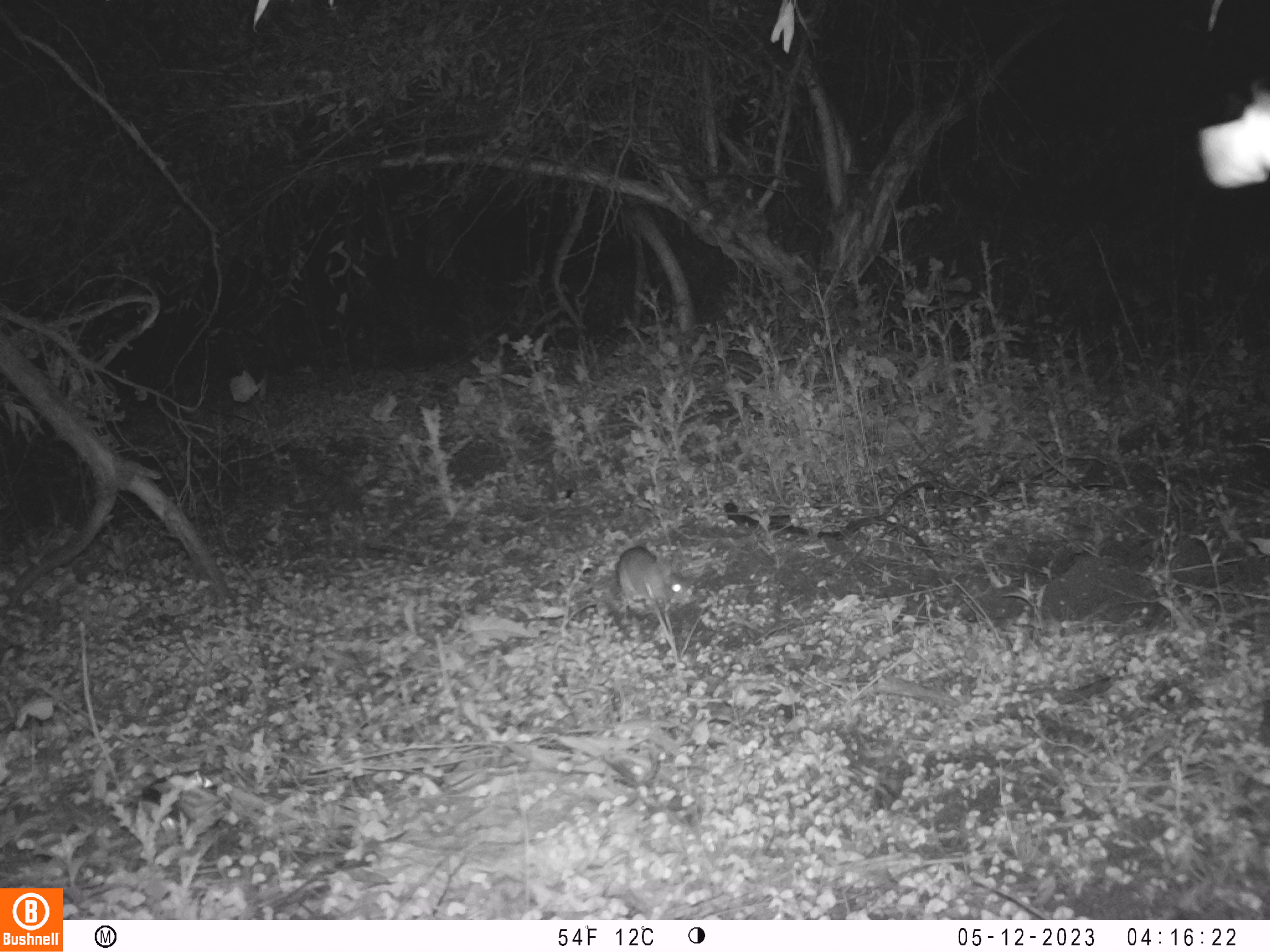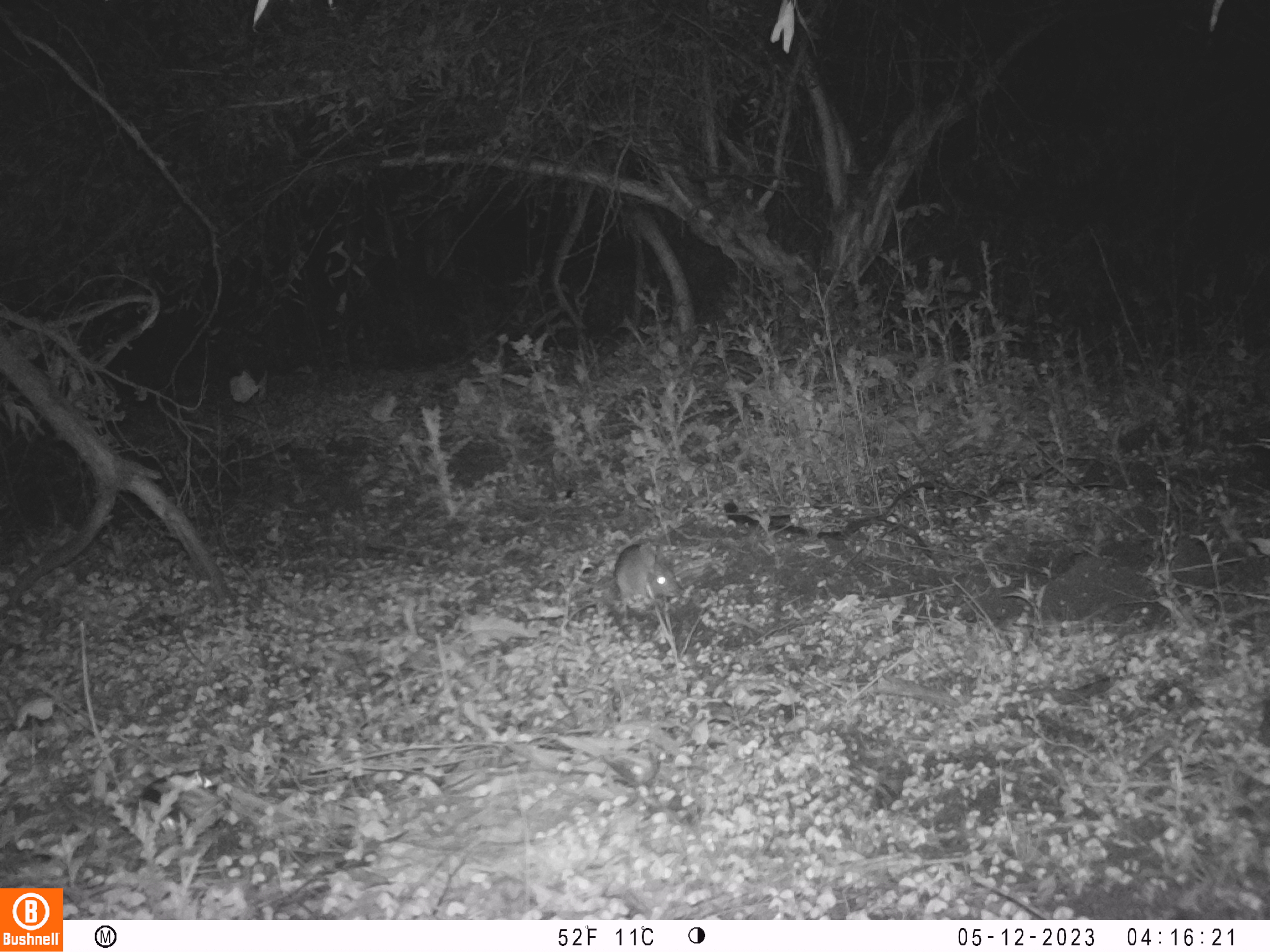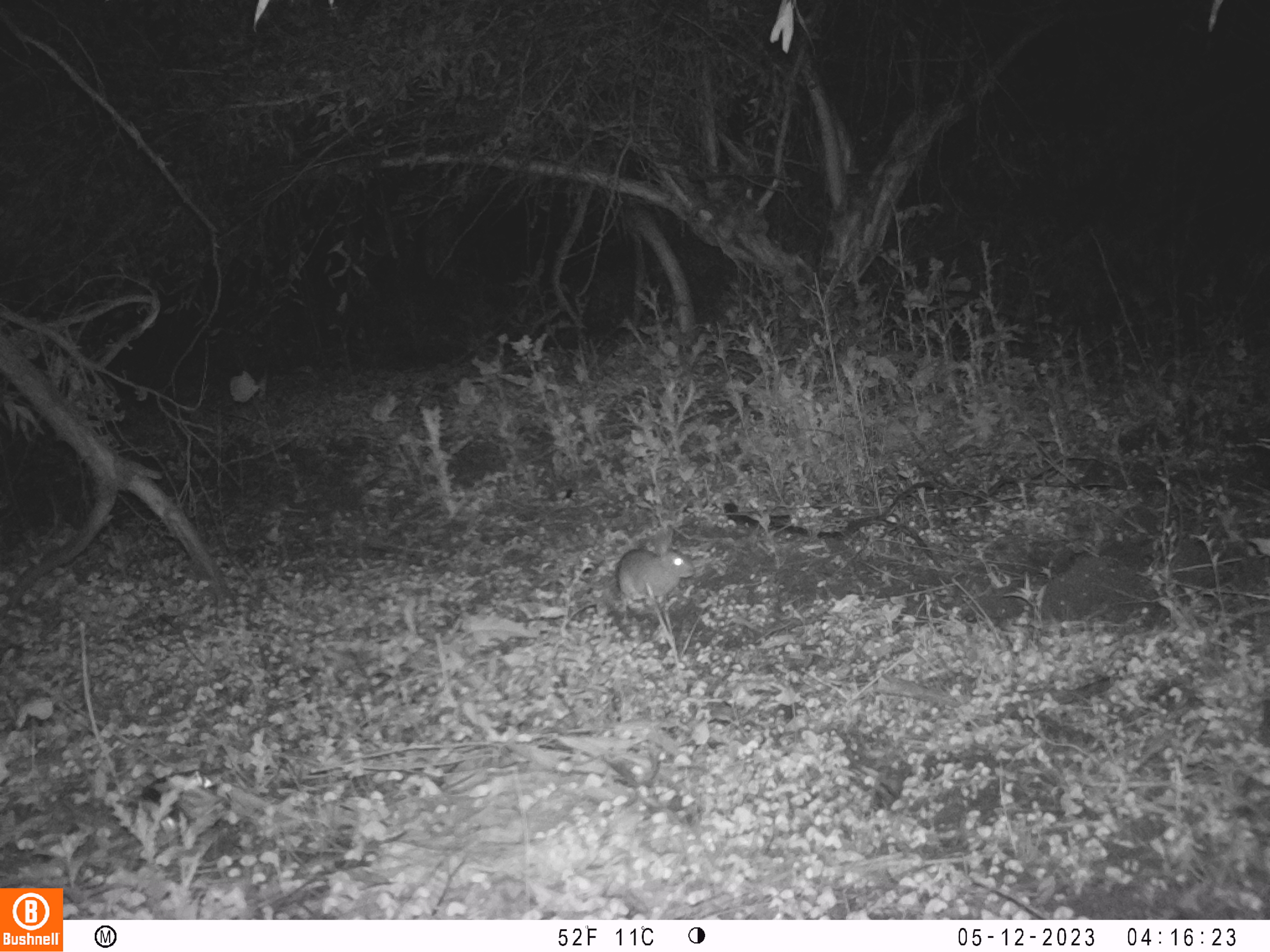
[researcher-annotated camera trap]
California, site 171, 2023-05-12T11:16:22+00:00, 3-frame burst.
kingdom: Animalia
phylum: Chordata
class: Mammalia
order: Lagomorpha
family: Leporidae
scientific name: Leporidae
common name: rabbit